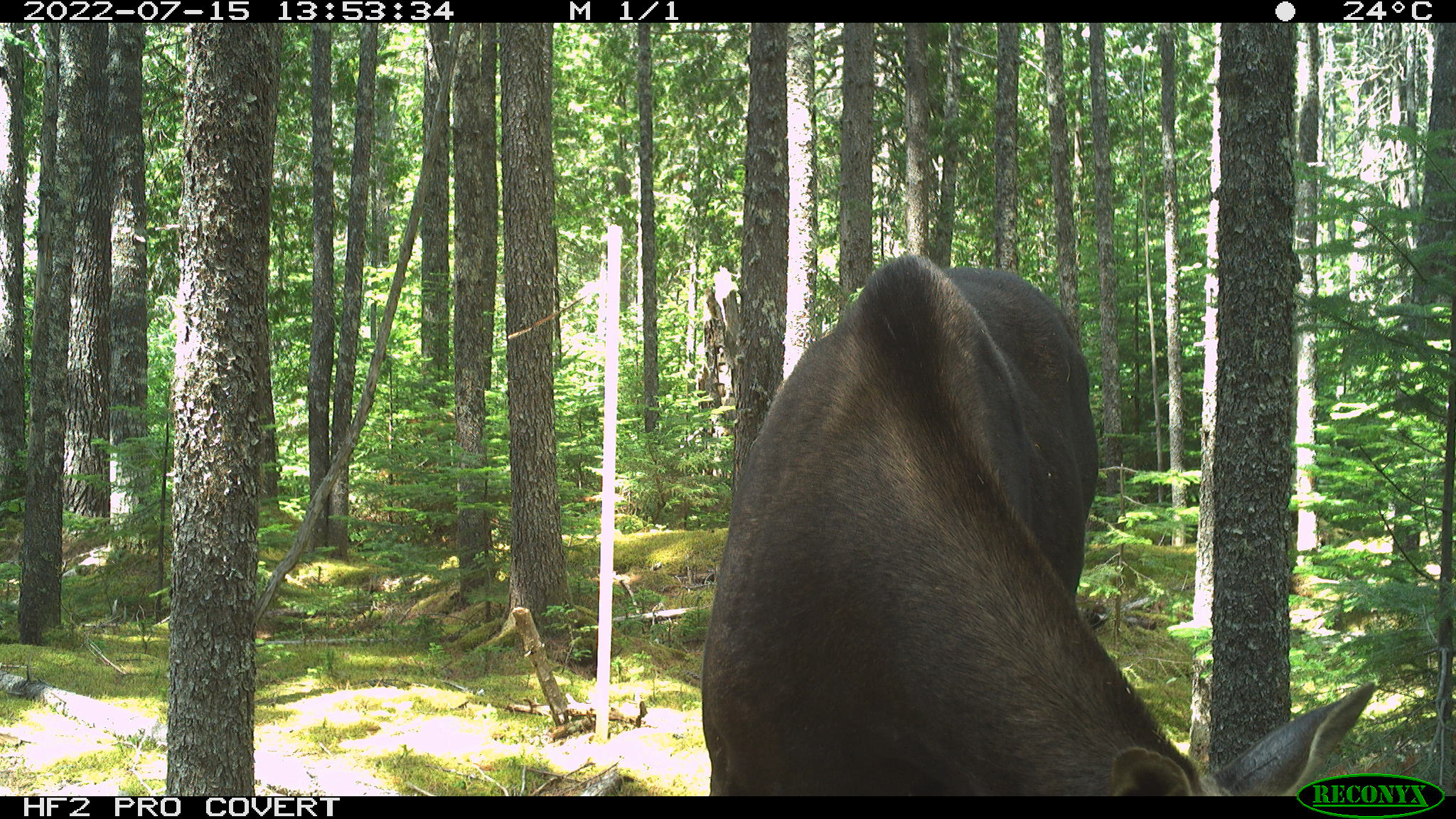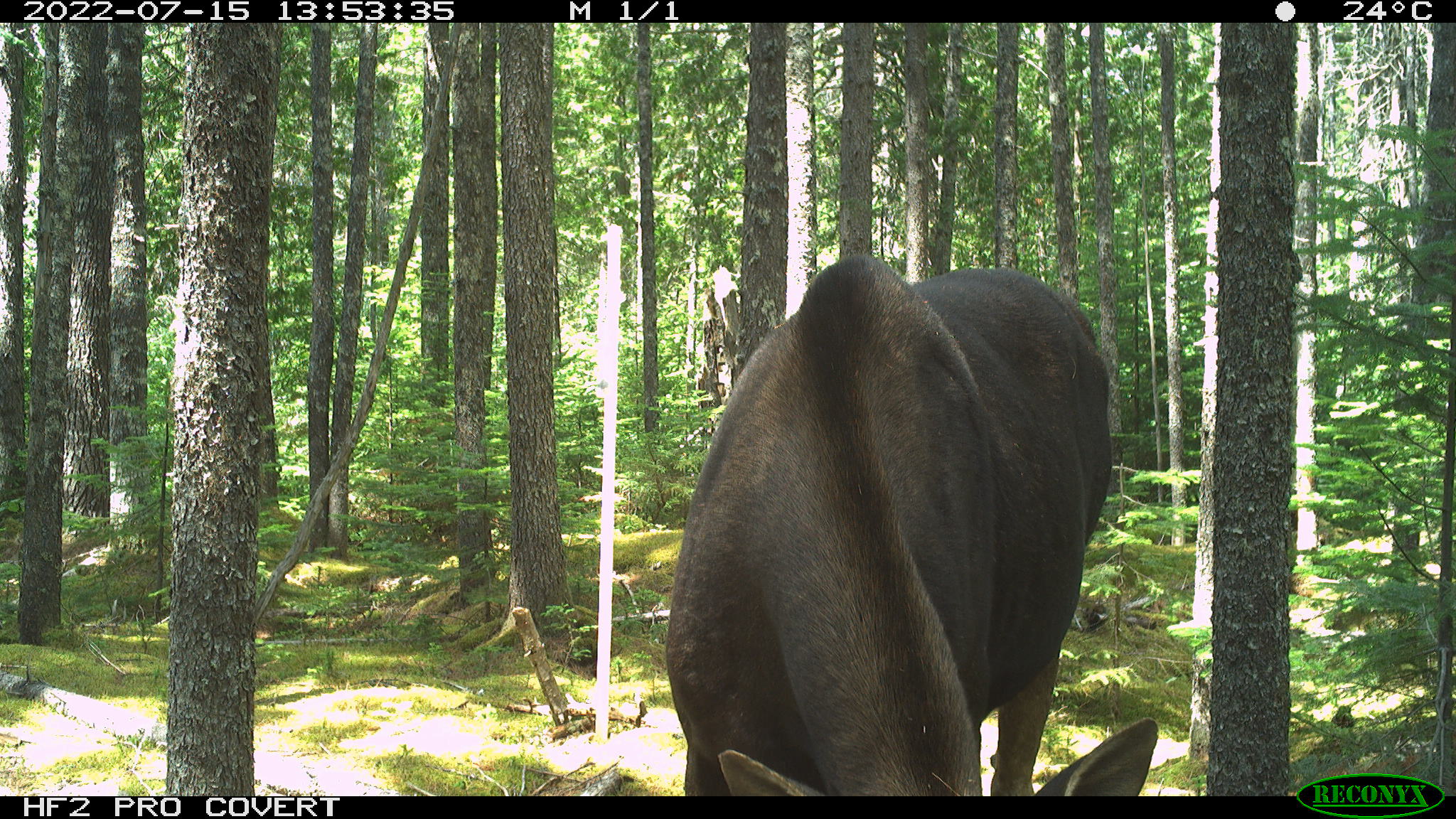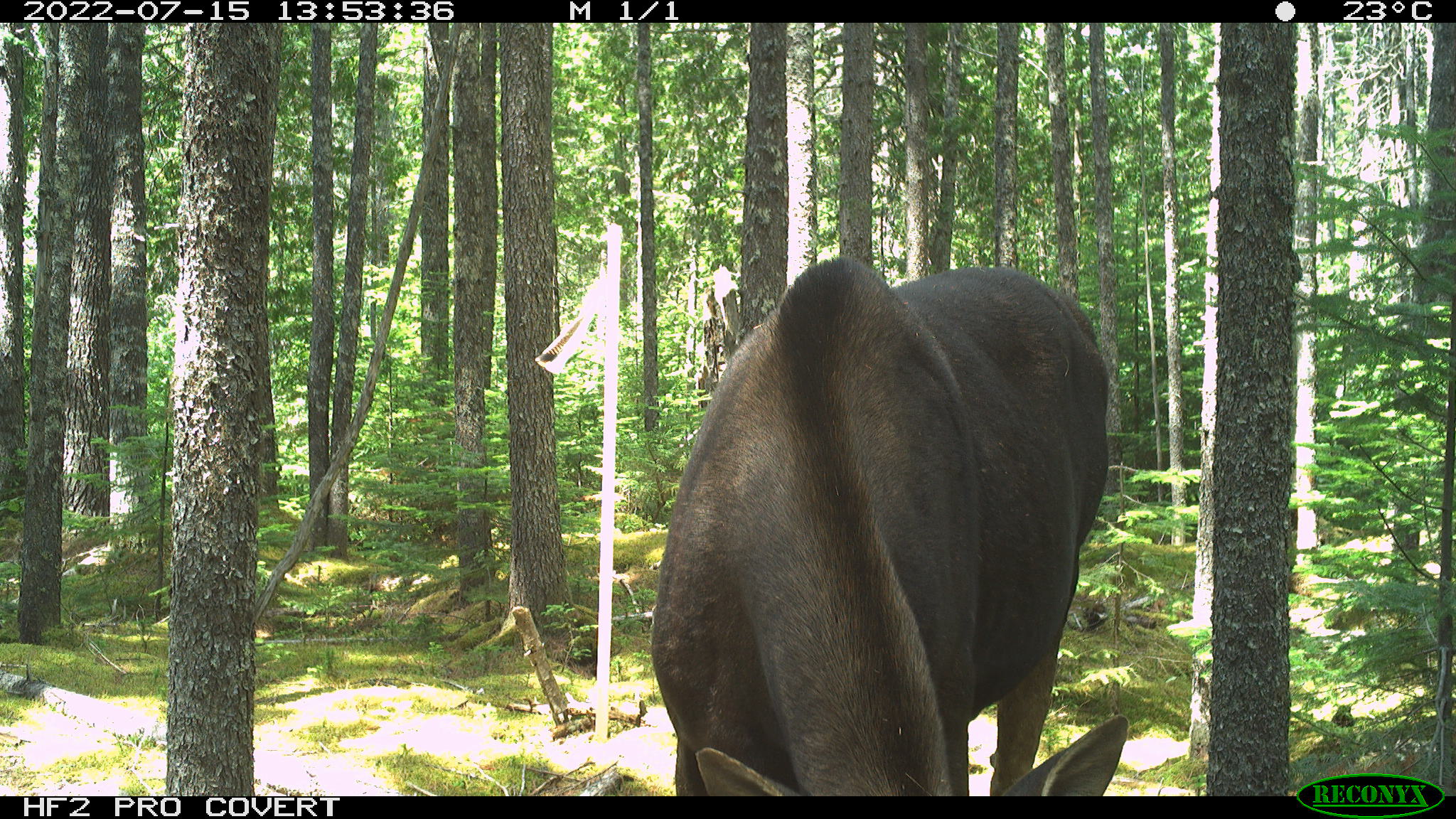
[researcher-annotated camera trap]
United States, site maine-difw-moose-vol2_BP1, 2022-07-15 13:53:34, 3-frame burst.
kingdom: Animalia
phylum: Chordata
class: Mammalia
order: Artiodactyla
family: Cervidae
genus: Alces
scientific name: Alces alces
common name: moose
Moose (Alces alces).